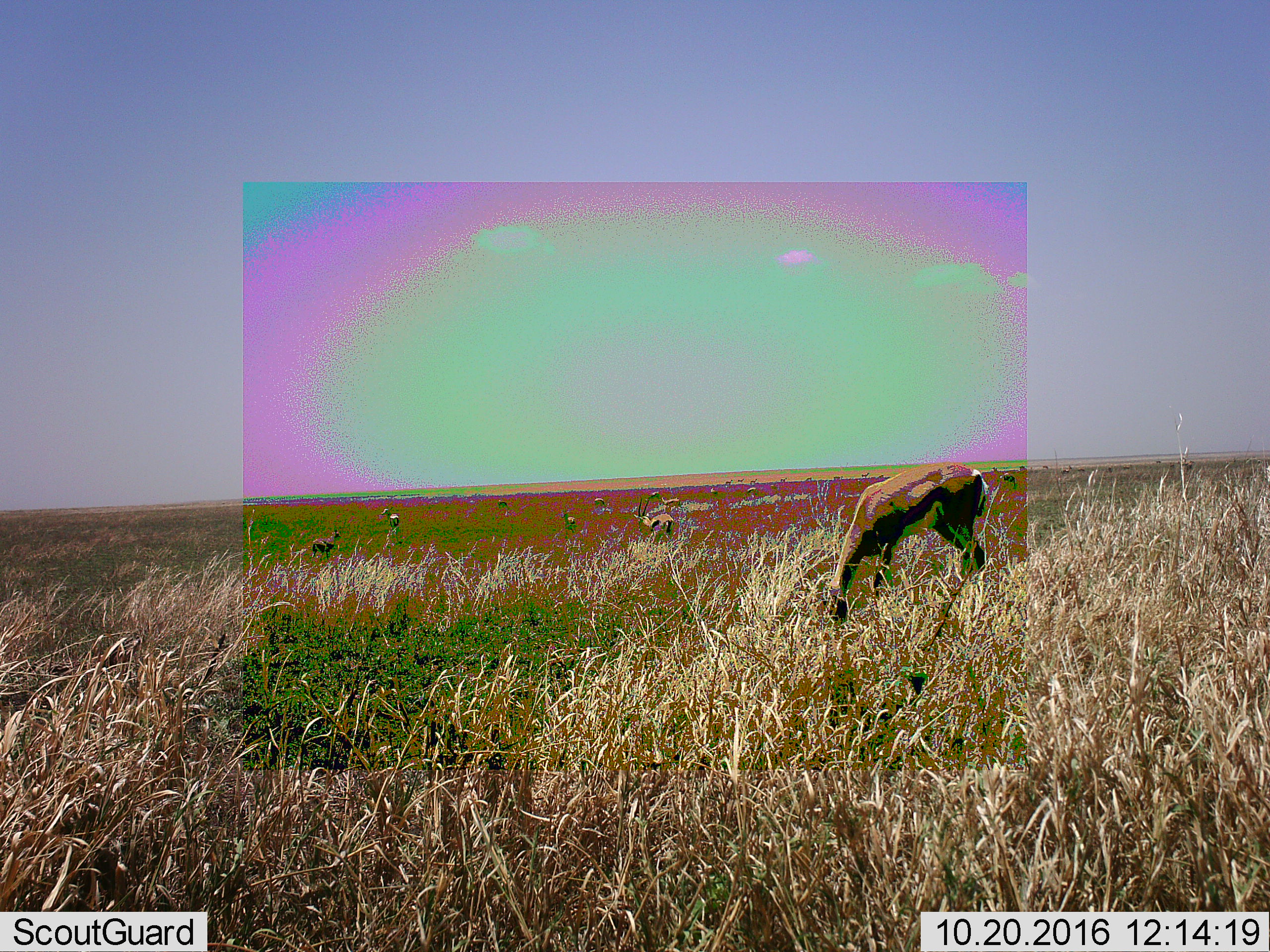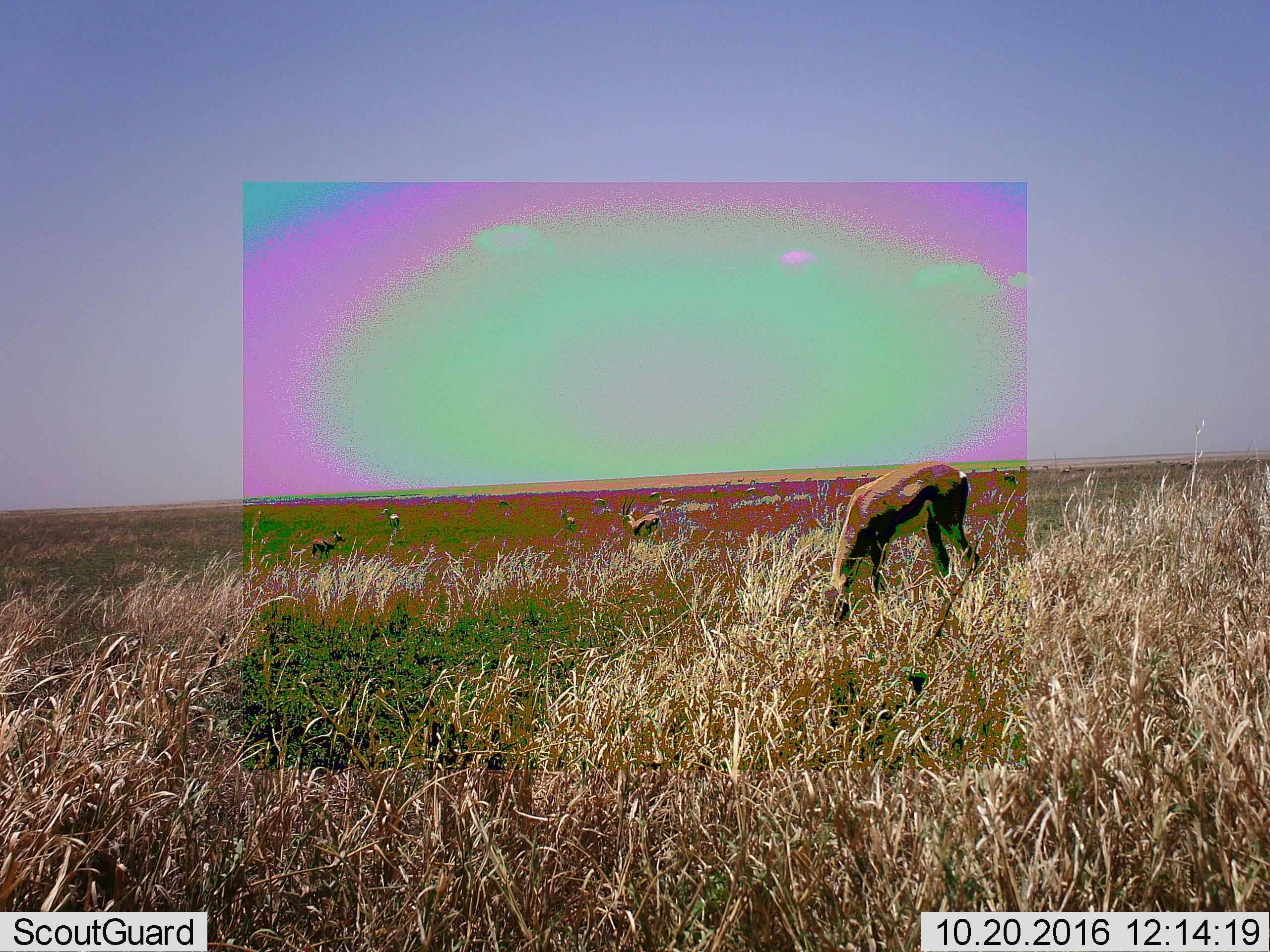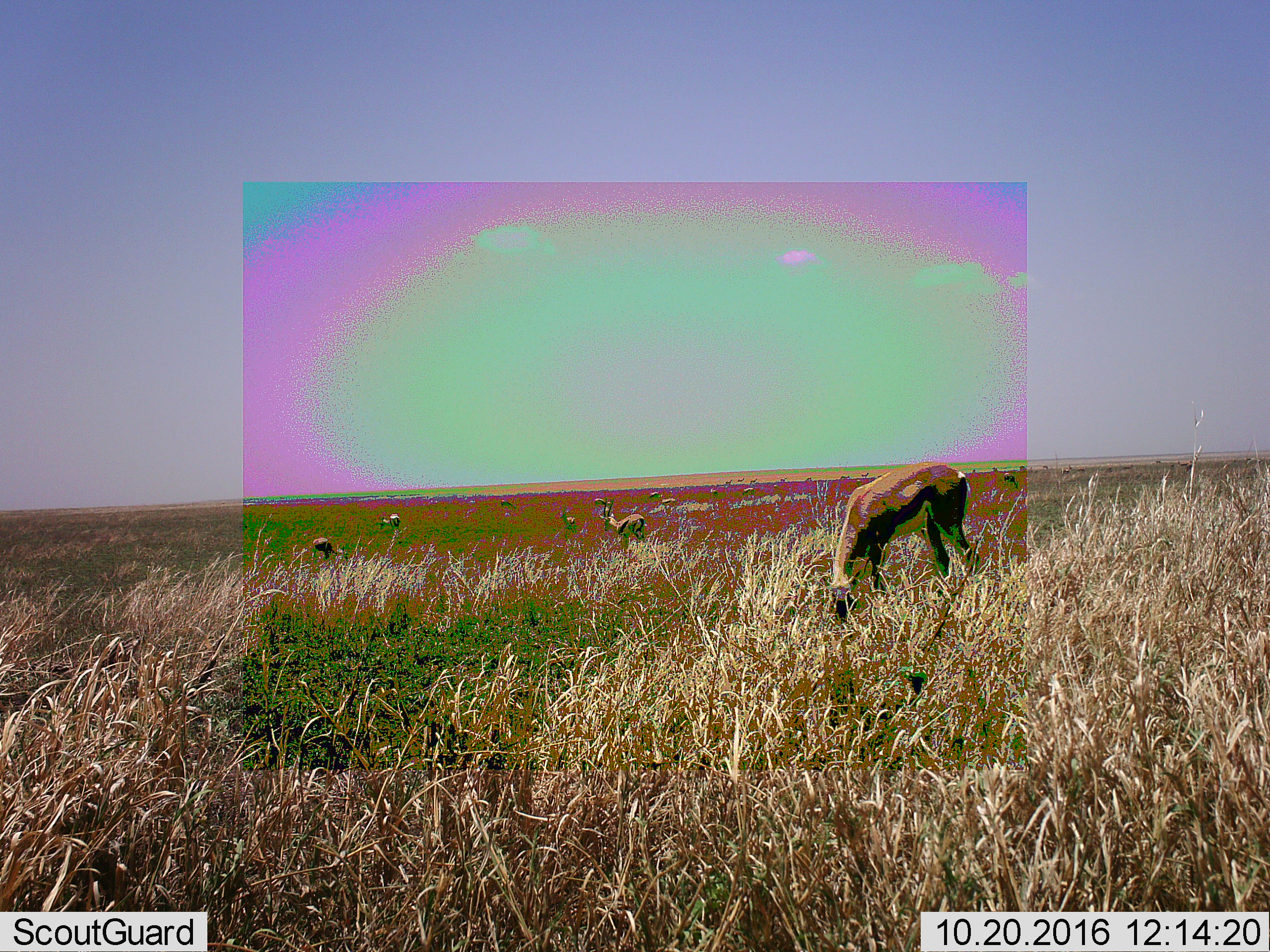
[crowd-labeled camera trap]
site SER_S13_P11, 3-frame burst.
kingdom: Animalia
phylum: Chordata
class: Mammalia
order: Artiodactyla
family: Bovidae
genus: Eudorcas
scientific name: Eudorcas thomsonii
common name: thomson's gazelle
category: gazellethomsons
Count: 10.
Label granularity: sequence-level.